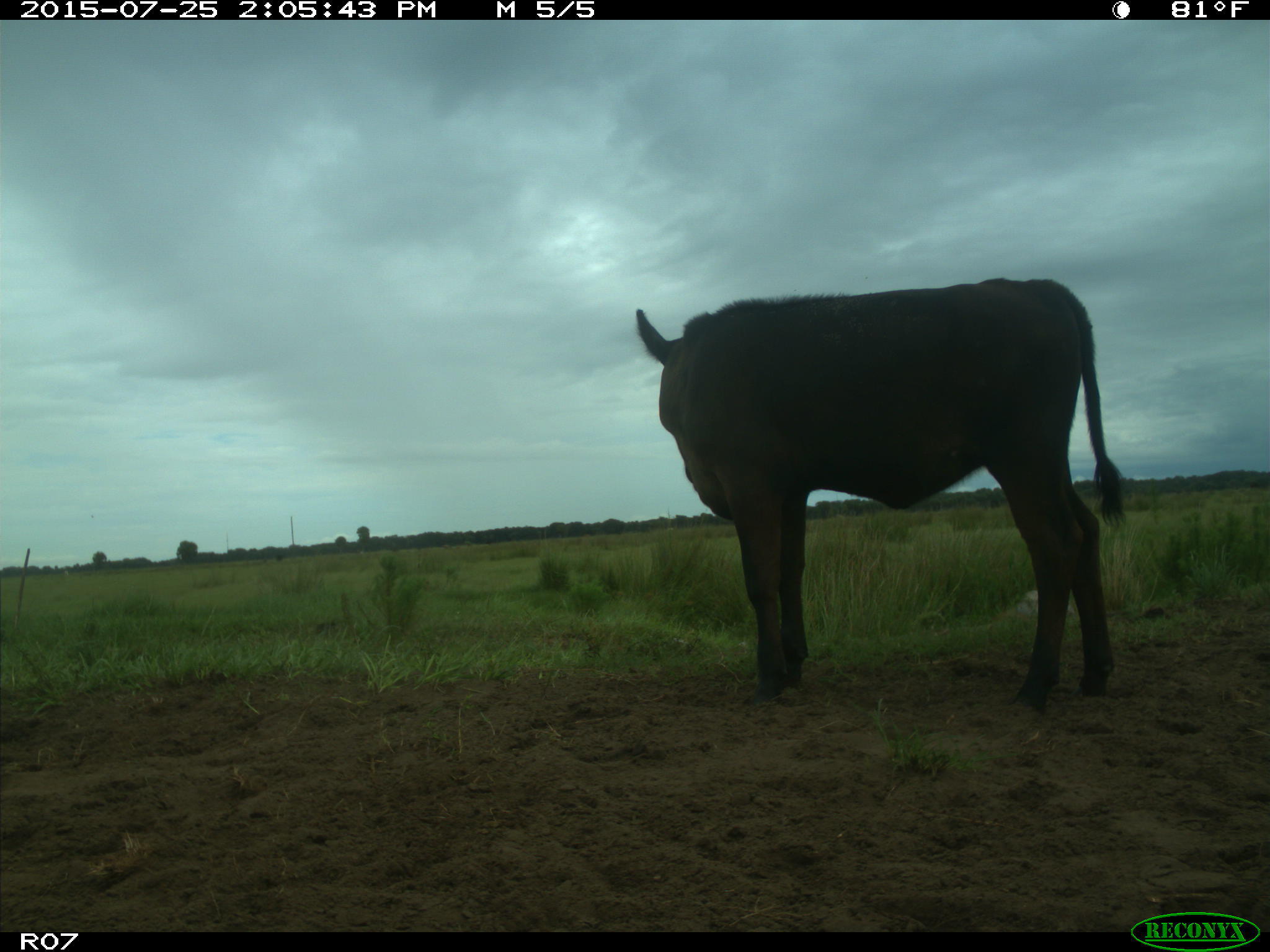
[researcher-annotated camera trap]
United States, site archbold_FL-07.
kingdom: Animalia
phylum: Chordata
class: Mammalia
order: Artiodactyla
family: Bovidae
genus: Bos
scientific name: Bos taurus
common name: domestic cow